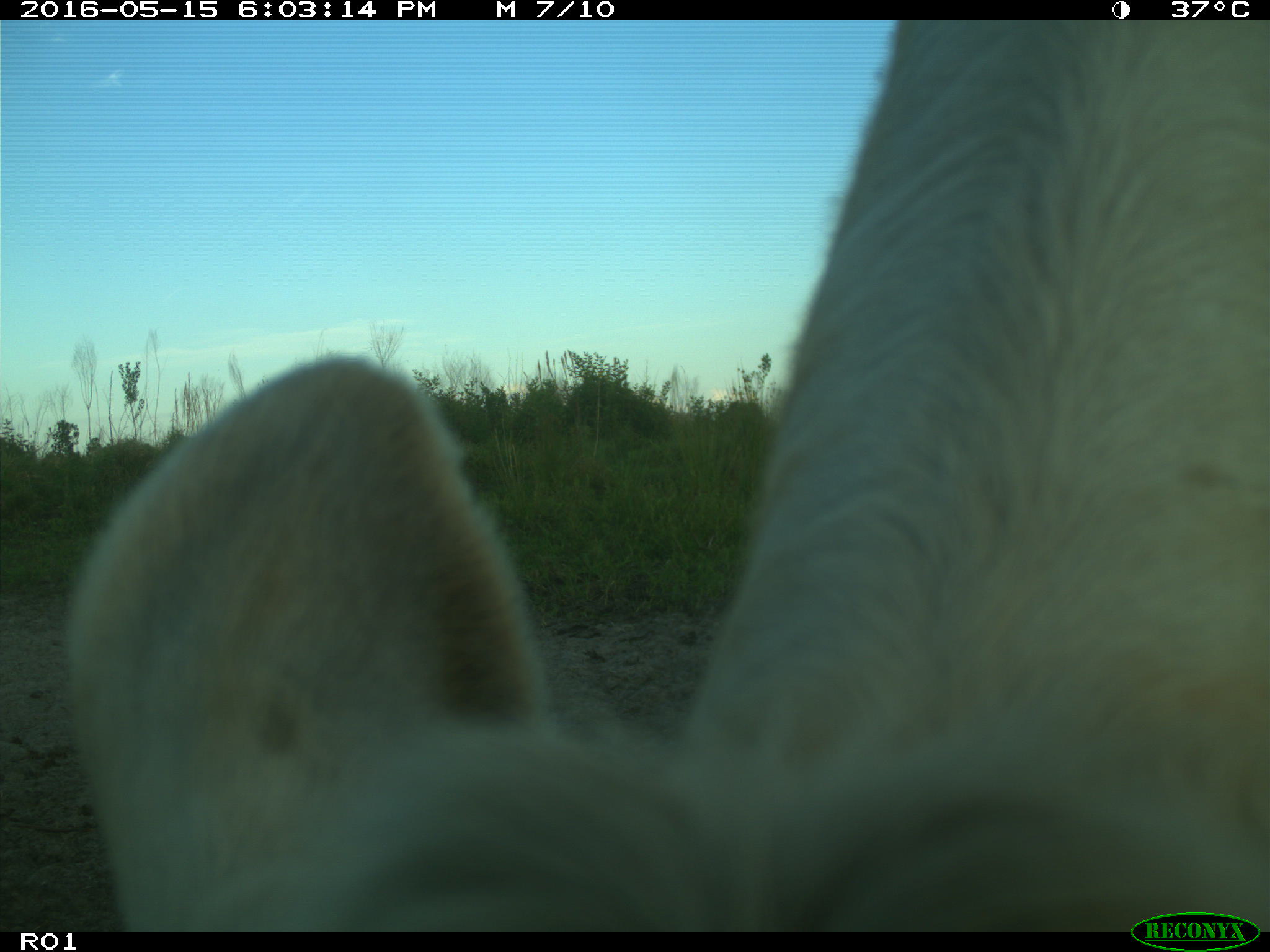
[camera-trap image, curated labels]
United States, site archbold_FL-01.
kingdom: Animalia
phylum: Chordata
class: Mammalia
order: Artiodactyla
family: Bovidae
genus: Bos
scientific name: Bos taurus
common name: domestic cow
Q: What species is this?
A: Bos taurus (domestic cow).